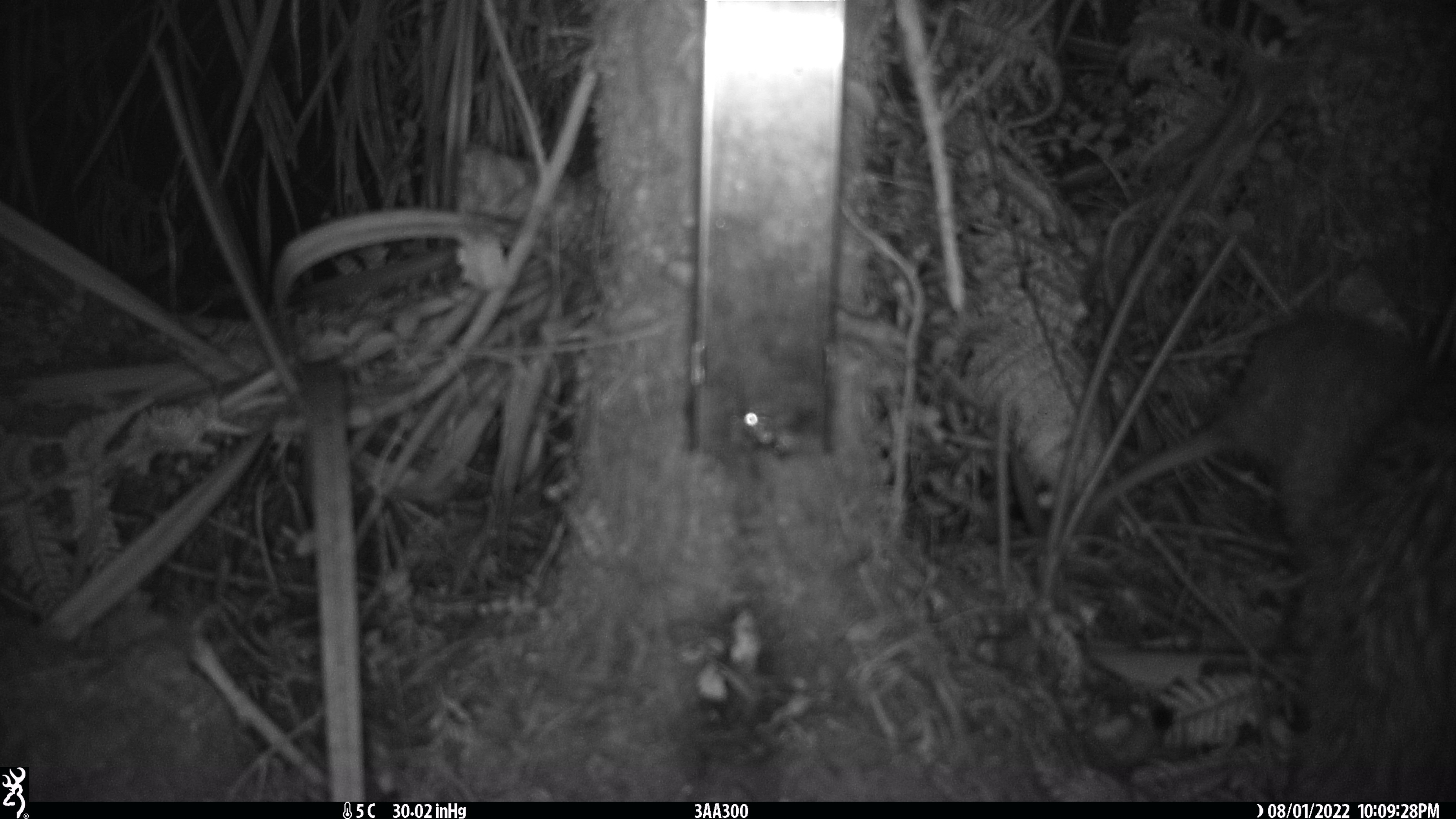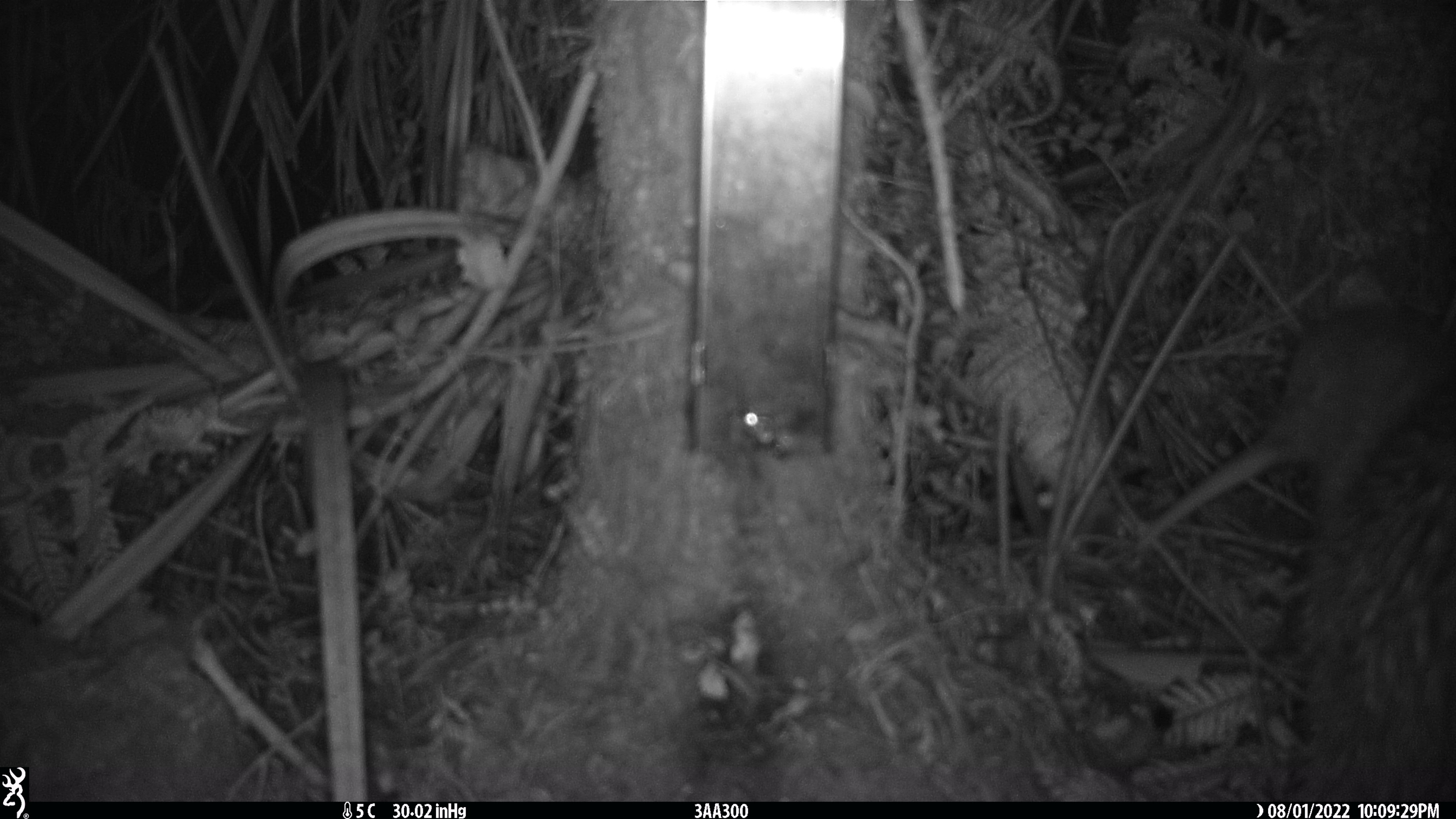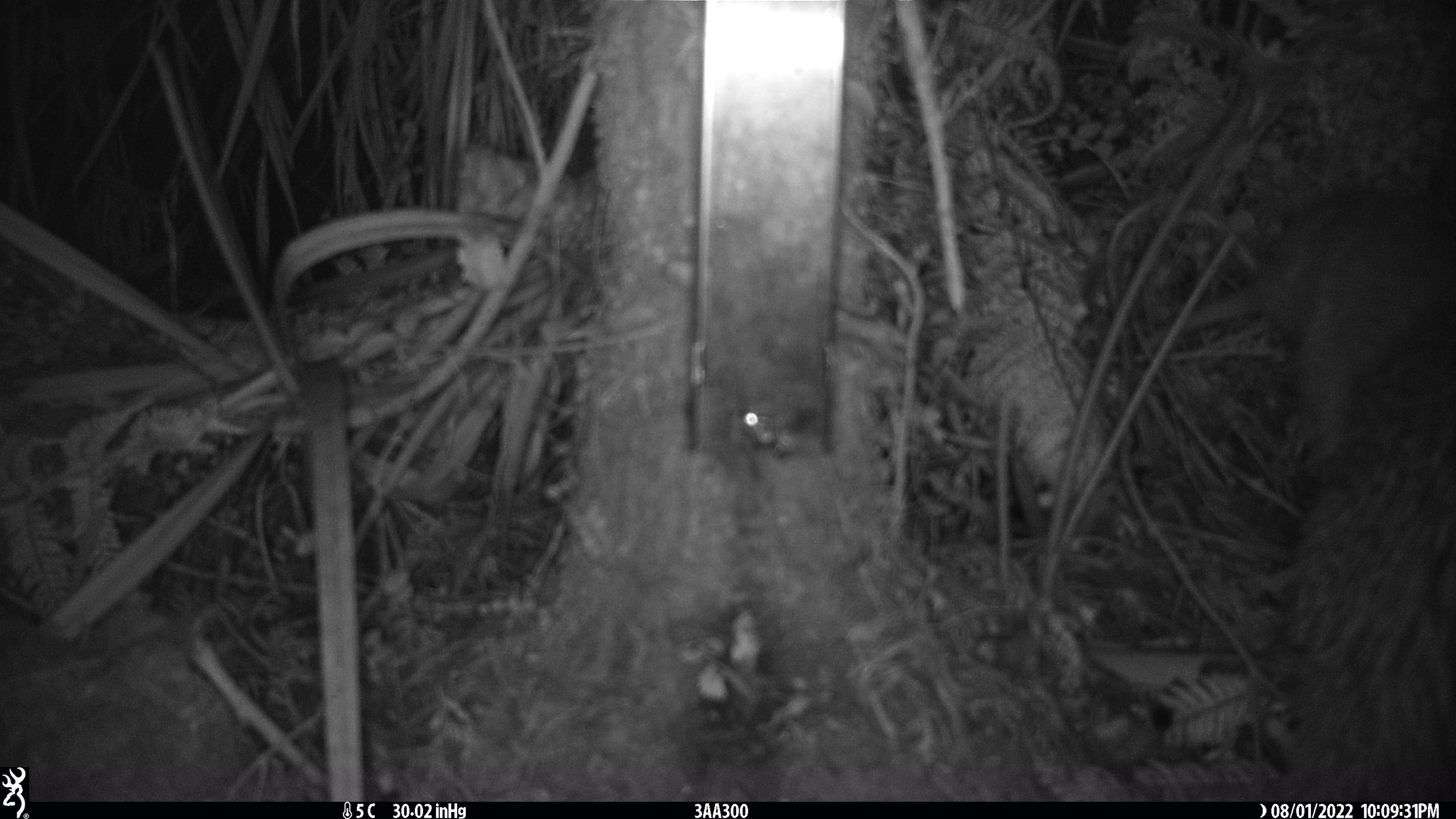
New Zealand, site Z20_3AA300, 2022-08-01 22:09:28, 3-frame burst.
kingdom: Animalia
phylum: Chordata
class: Aves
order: Apterygiformes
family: Apterygidae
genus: Apteryx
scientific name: Apteryx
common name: kiwi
Kiwi (Apteryx).